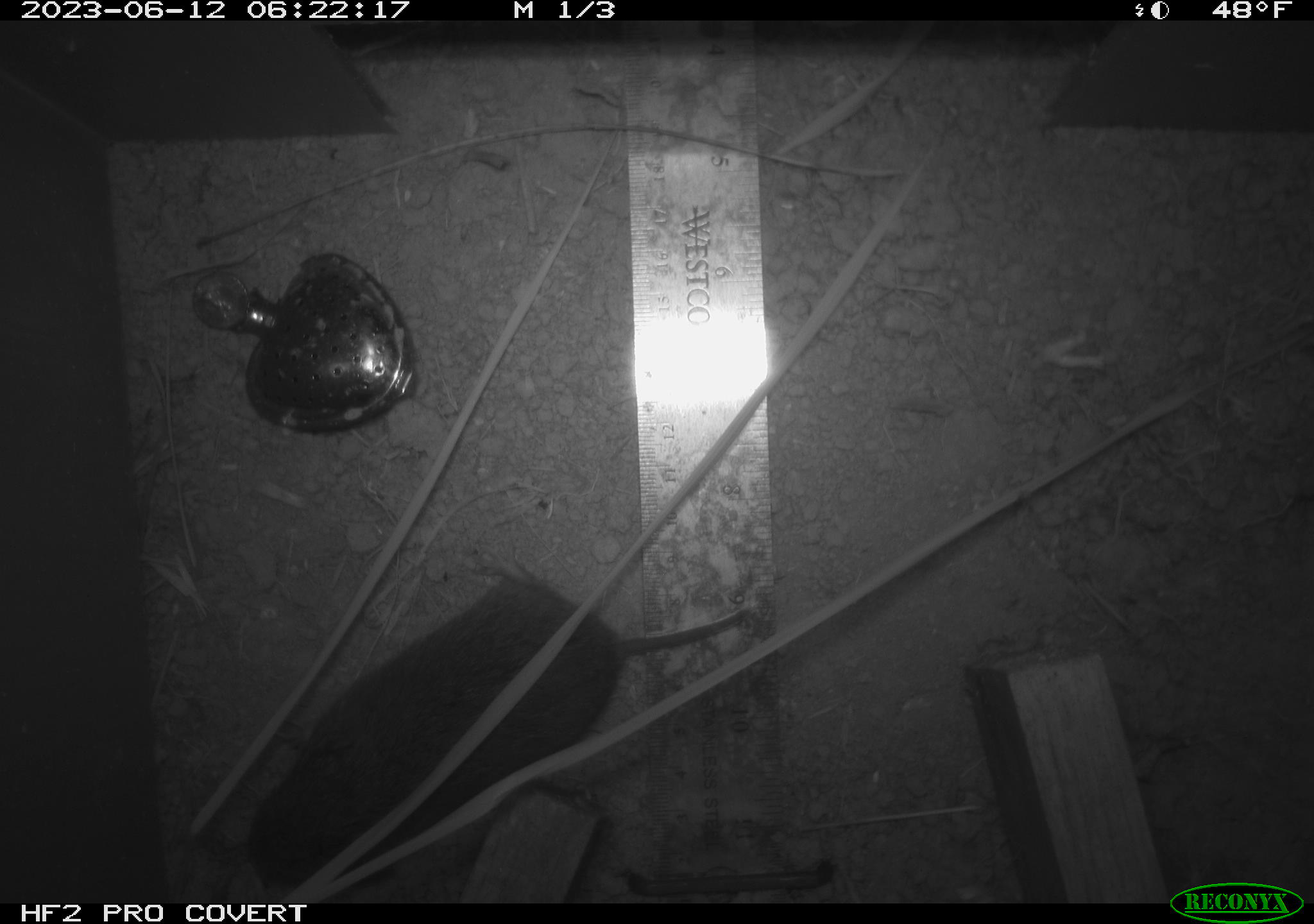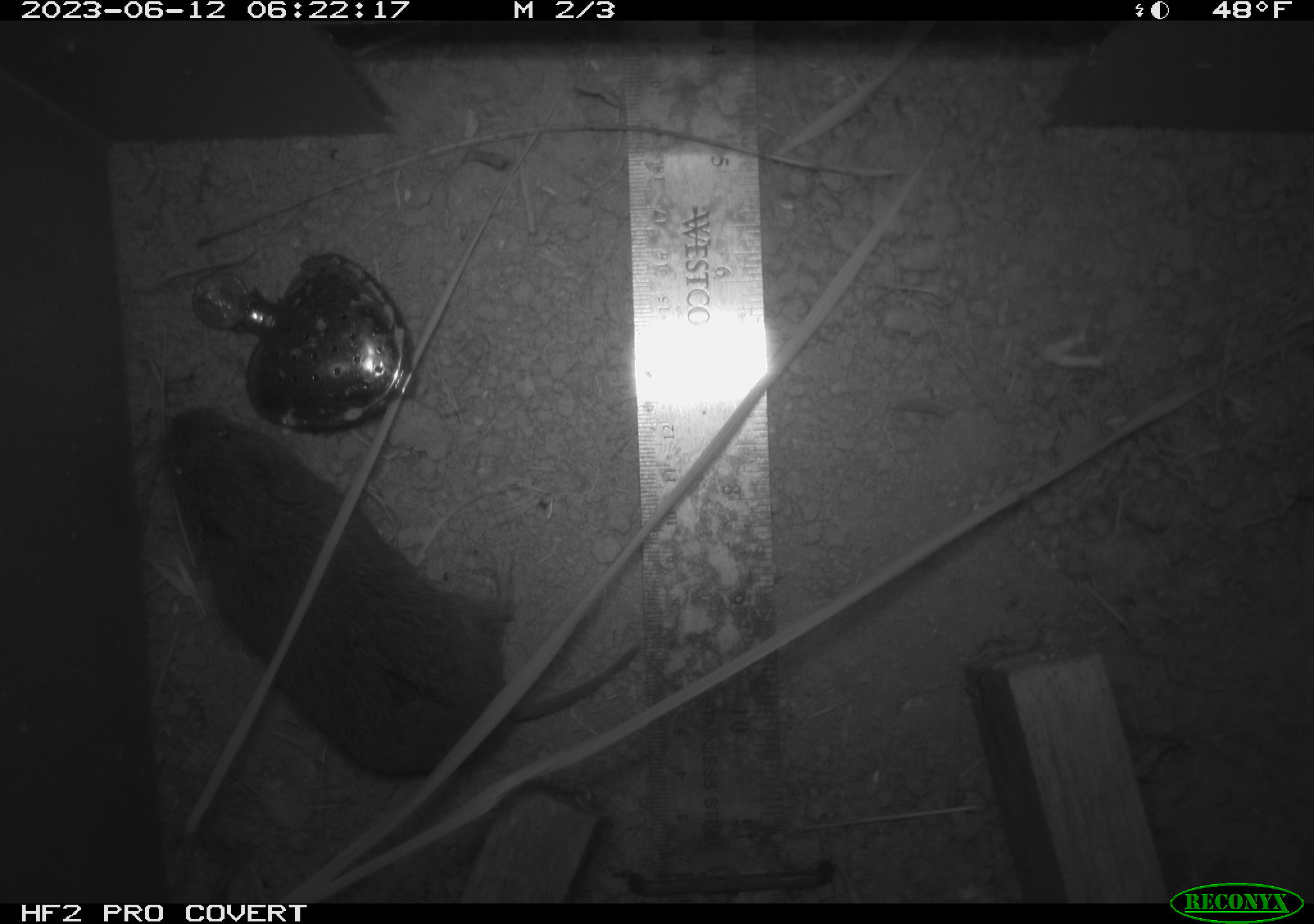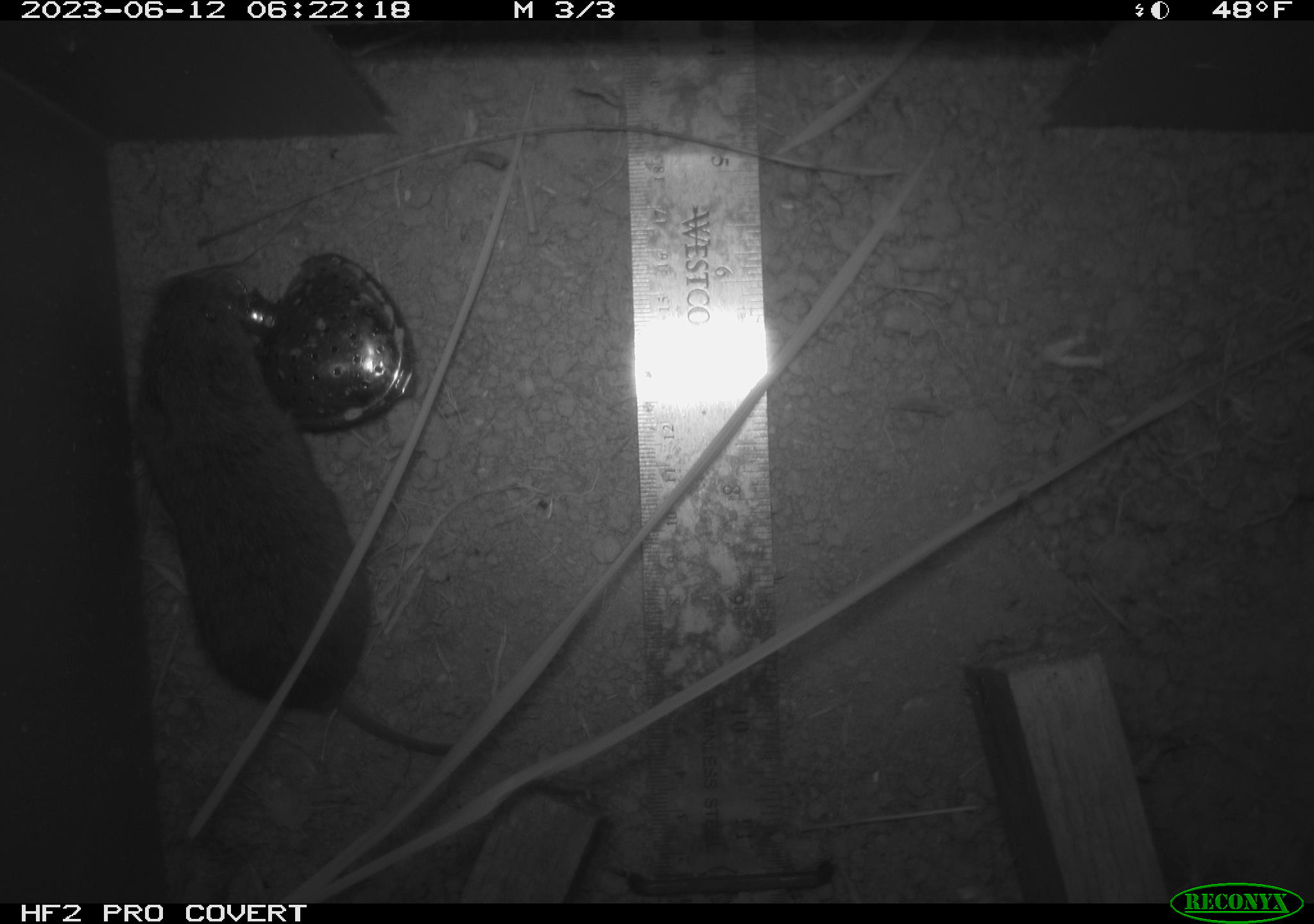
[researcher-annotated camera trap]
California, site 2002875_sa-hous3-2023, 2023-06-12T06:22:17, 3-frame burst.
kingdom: Animalia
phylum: Chordata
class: Mammalia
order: Rodentia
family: Cricetidae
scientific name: Arvicolinae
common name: voles, lemmings, and muskrats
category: arvicolinae subfamily